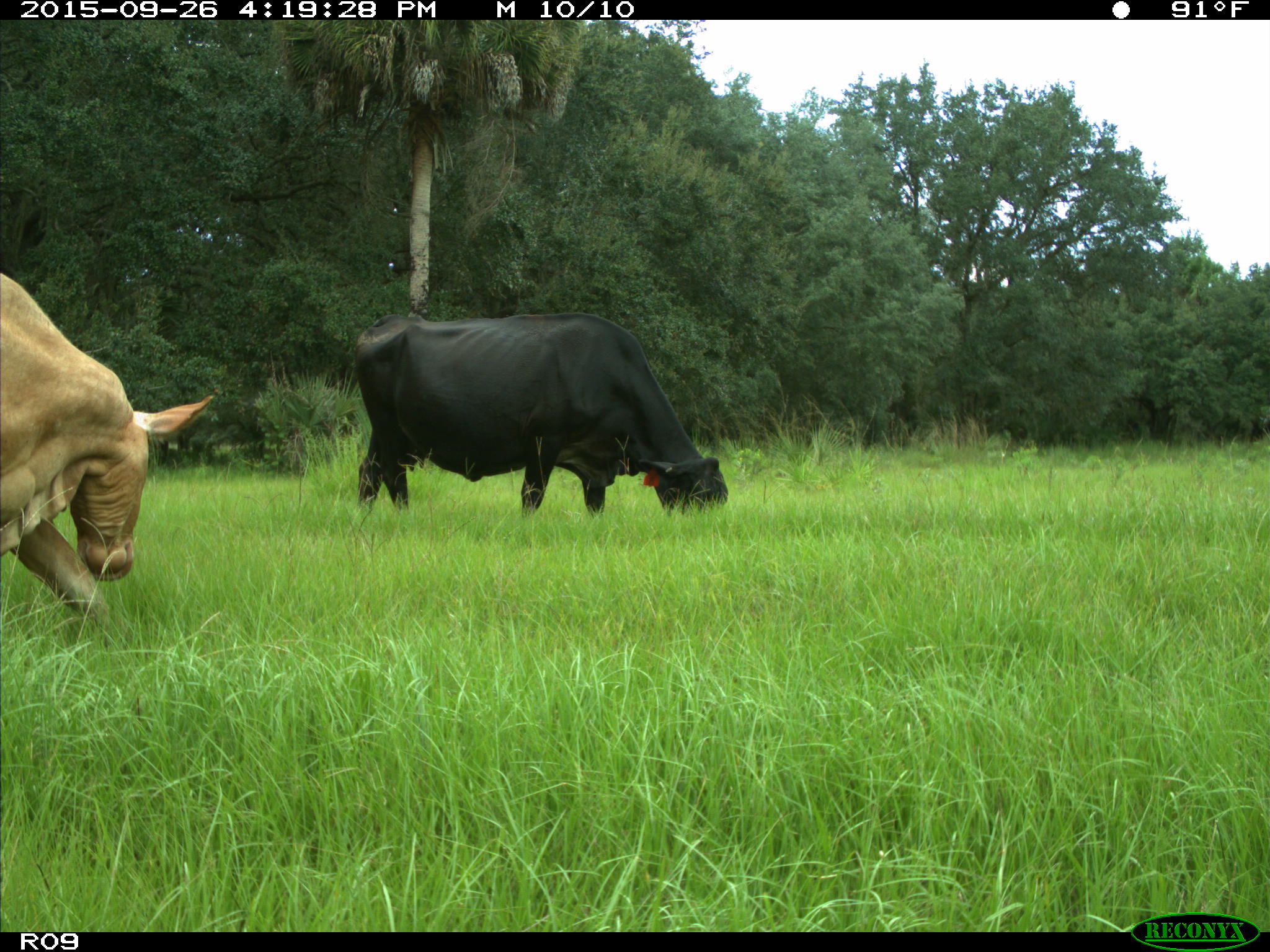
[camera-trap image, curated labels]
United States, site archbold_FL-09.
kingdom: Animalia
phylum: Chordata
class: Mammalia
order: Artiodactyla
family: Bovidae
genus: Bos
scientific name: Bos taurus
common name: domestic cow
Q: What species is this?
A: Bos taurus (domestic cow).